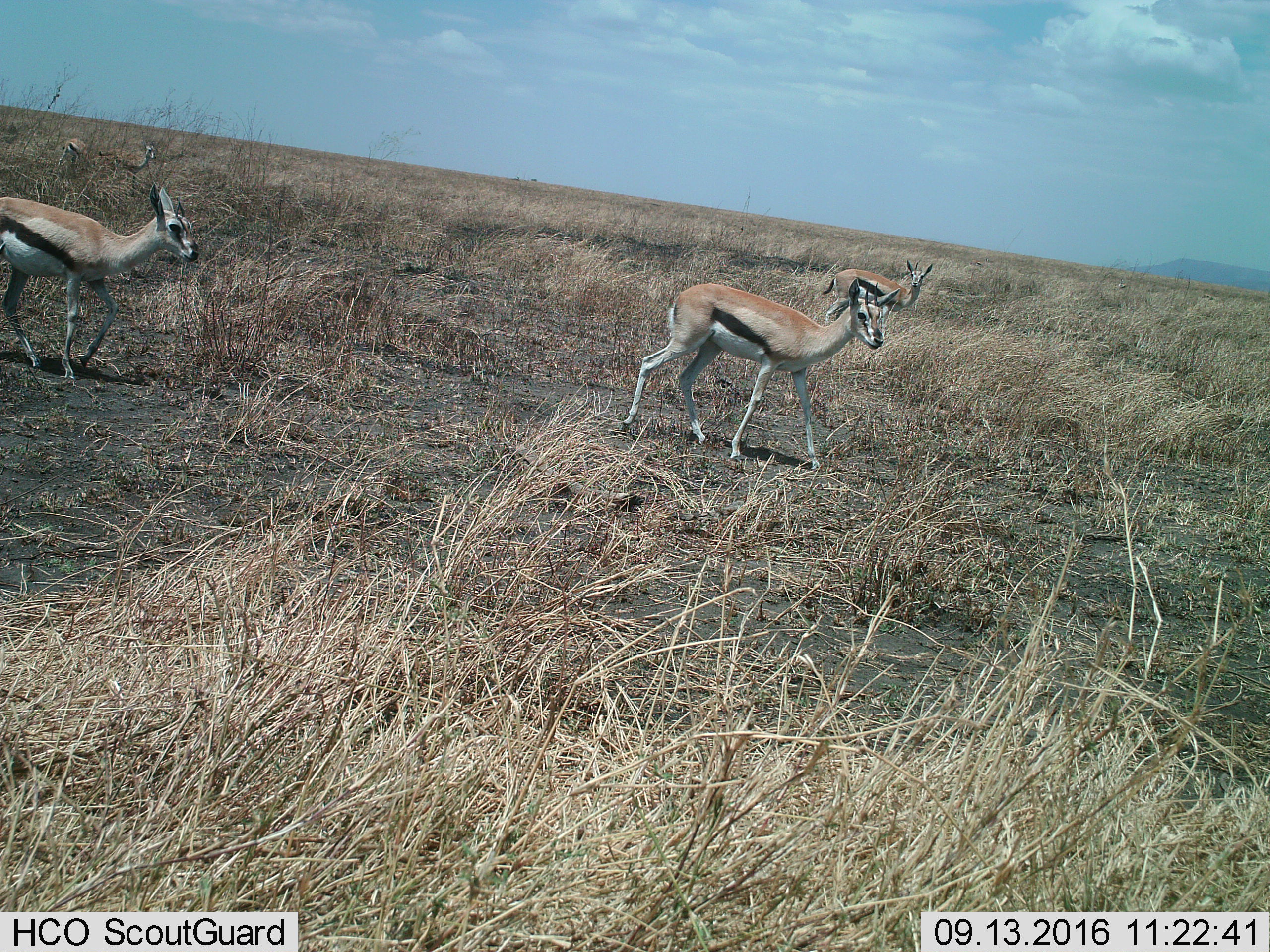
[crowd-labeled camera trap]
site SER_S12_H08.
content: unidentified animal